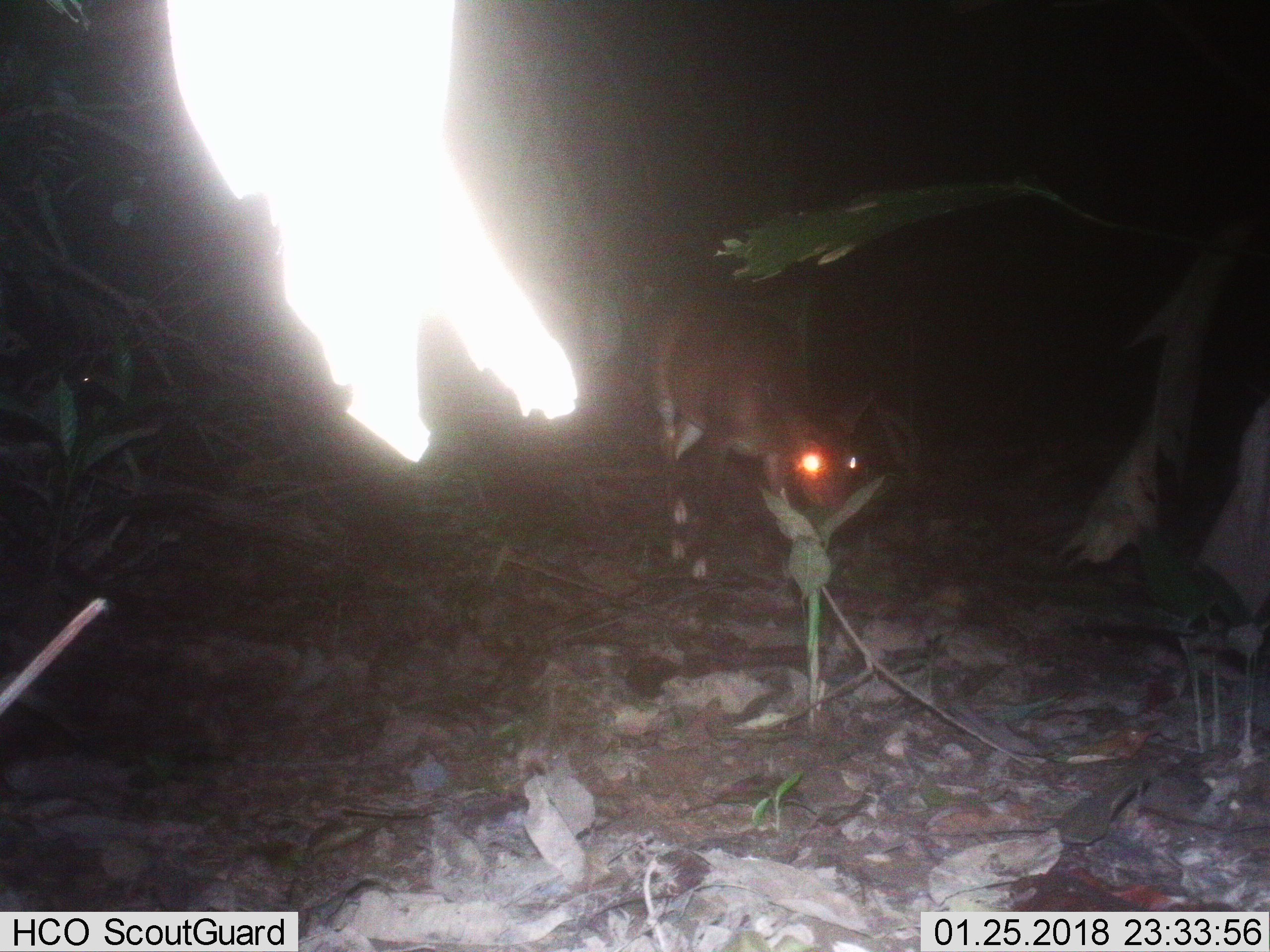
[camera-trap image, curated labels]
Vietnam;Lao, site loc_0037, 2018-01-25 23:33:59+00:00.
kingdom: Animalia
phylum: Chordata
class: Mammalia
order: Artiodactyla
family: Cervidae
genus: Muntiacus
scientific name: Muntiacus vuquangensis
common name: large-antlered muntjac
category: large antlered muntjac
Large antlered muntjac (large-antlered muntjac) (Muntiacus vuquangensis). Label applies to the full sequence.